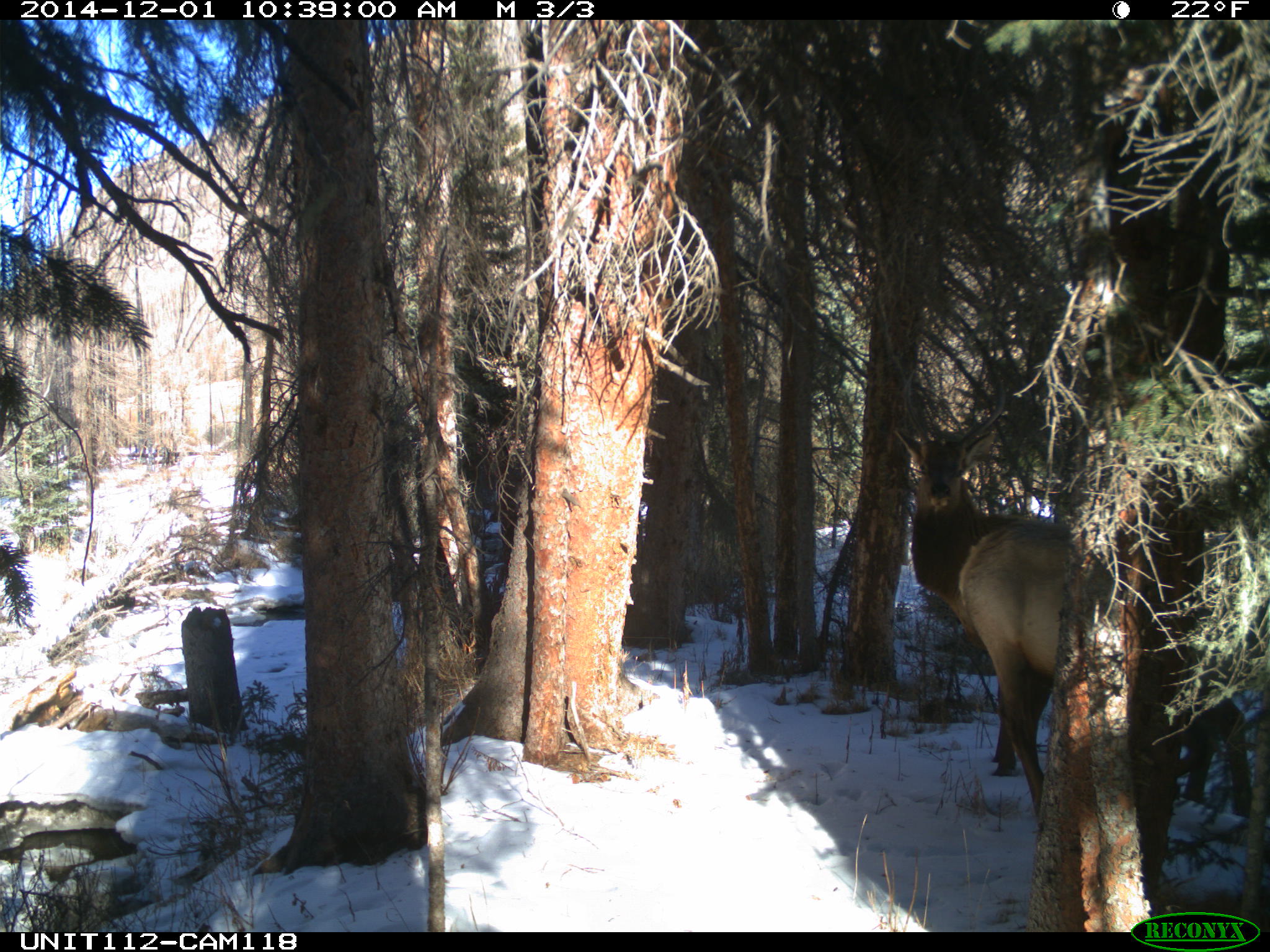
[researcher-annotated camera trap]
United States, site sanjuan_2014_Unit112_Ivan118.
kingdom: Animalia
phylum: Chordata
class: Mammalia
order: Artiodactyla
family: Cervidae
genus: Cervus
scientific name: Cervus elaphus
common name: red deer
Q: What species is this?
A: Cervus elaphus (red deer).